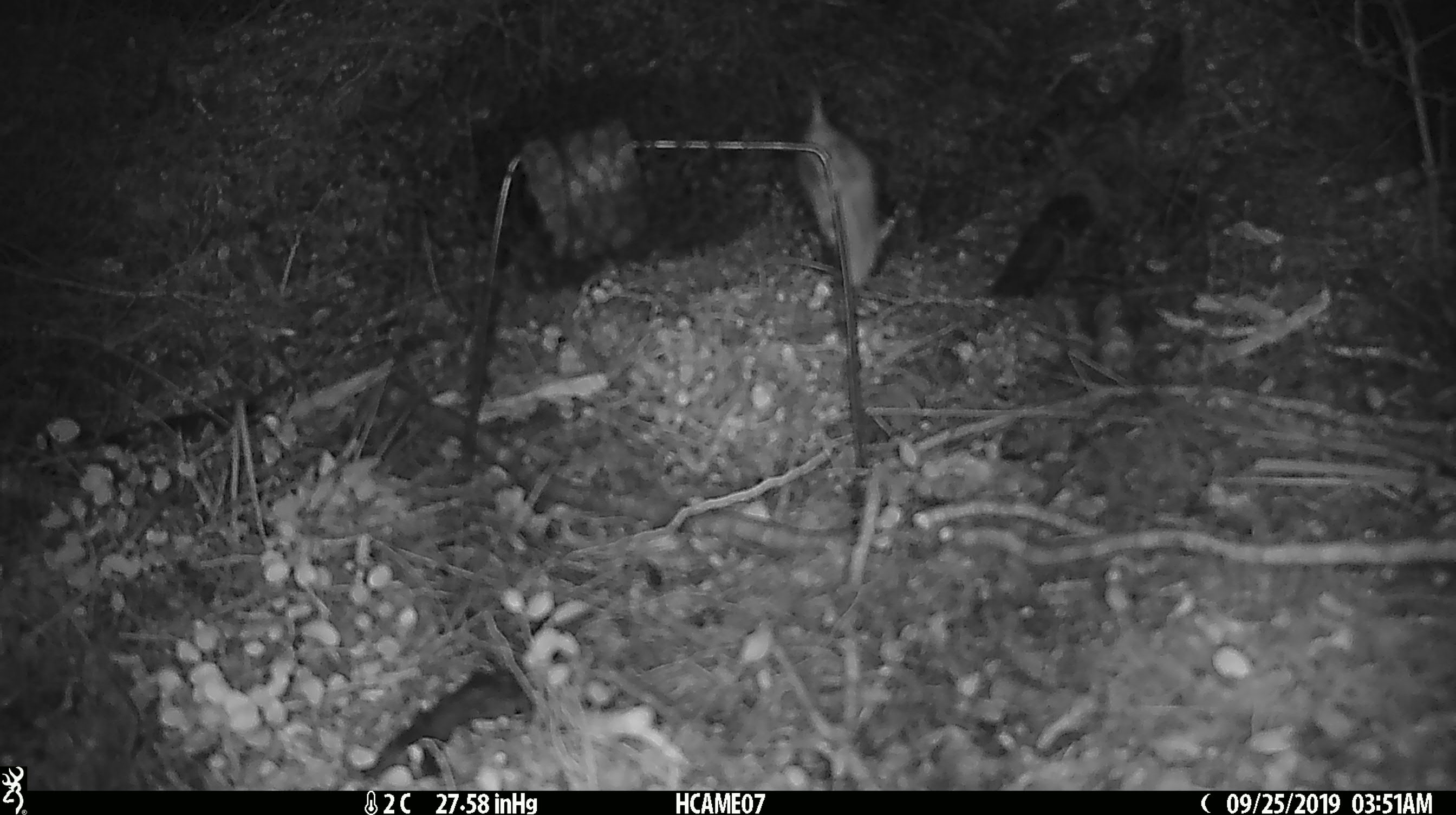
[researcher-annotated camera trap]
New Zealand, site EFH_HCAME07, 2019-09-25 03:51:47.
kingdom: Animalia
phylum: Chordata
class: Mammalia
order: Rodentia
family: Muridae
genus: Mus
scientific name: Mus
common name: mouse